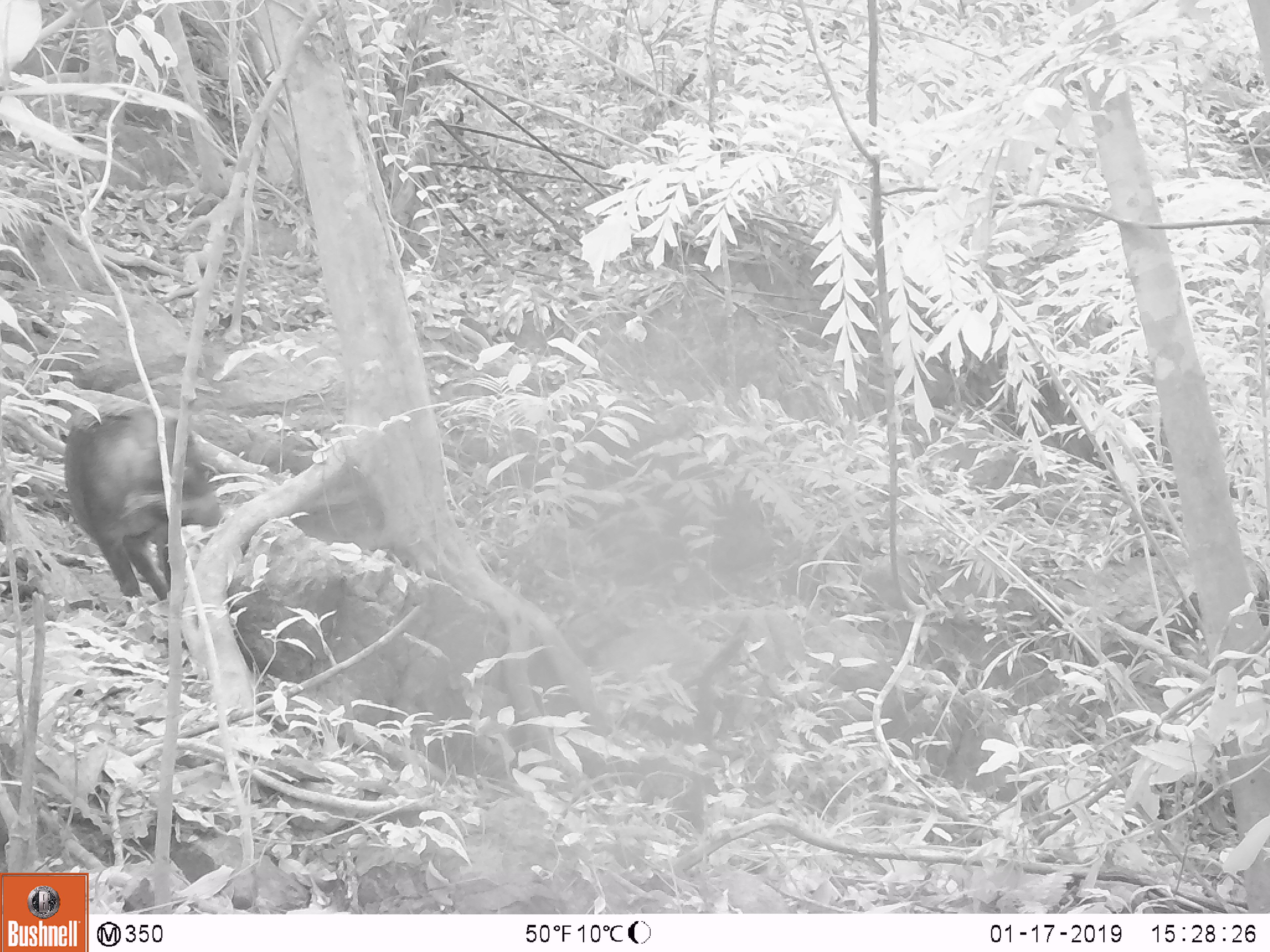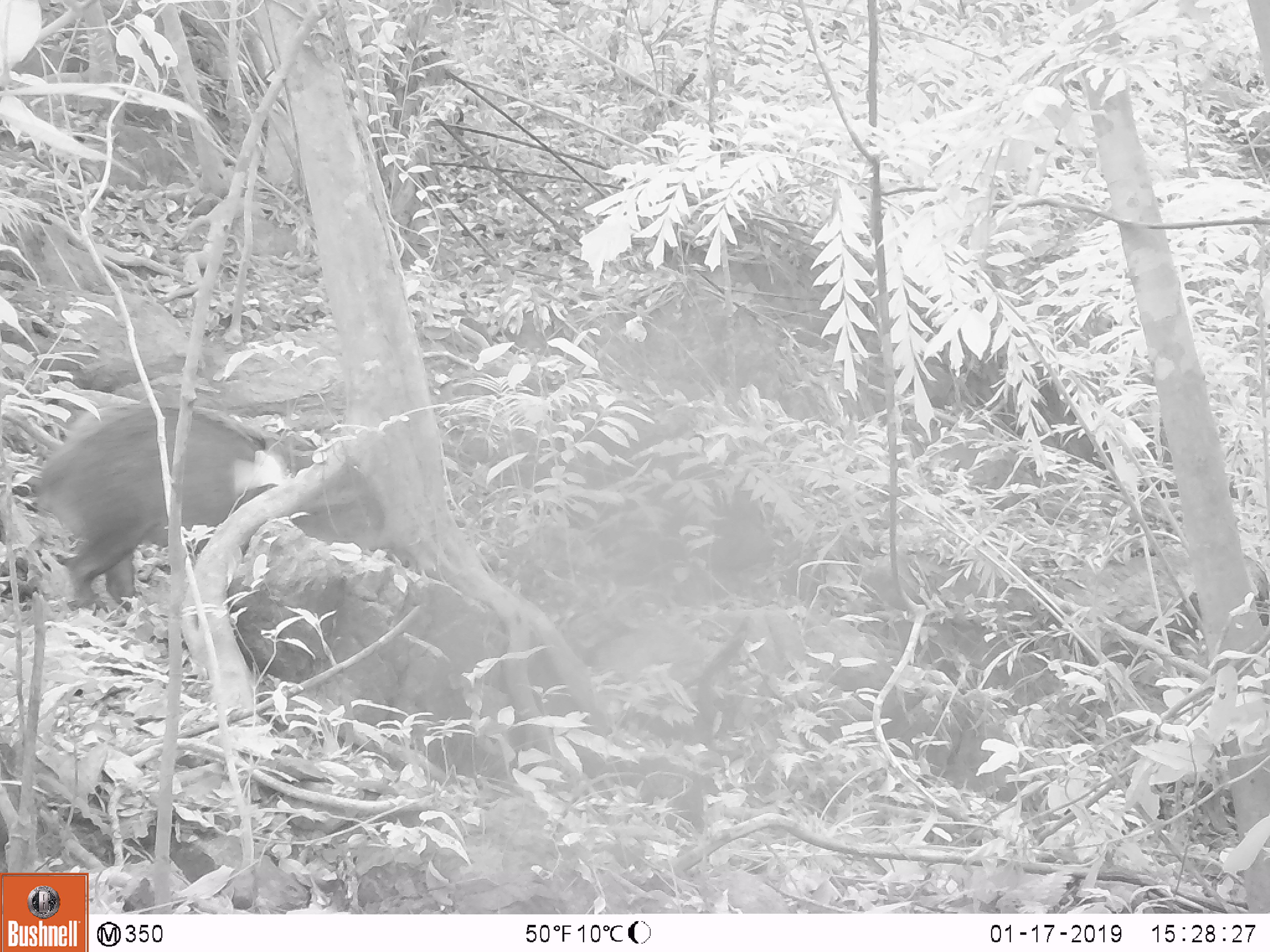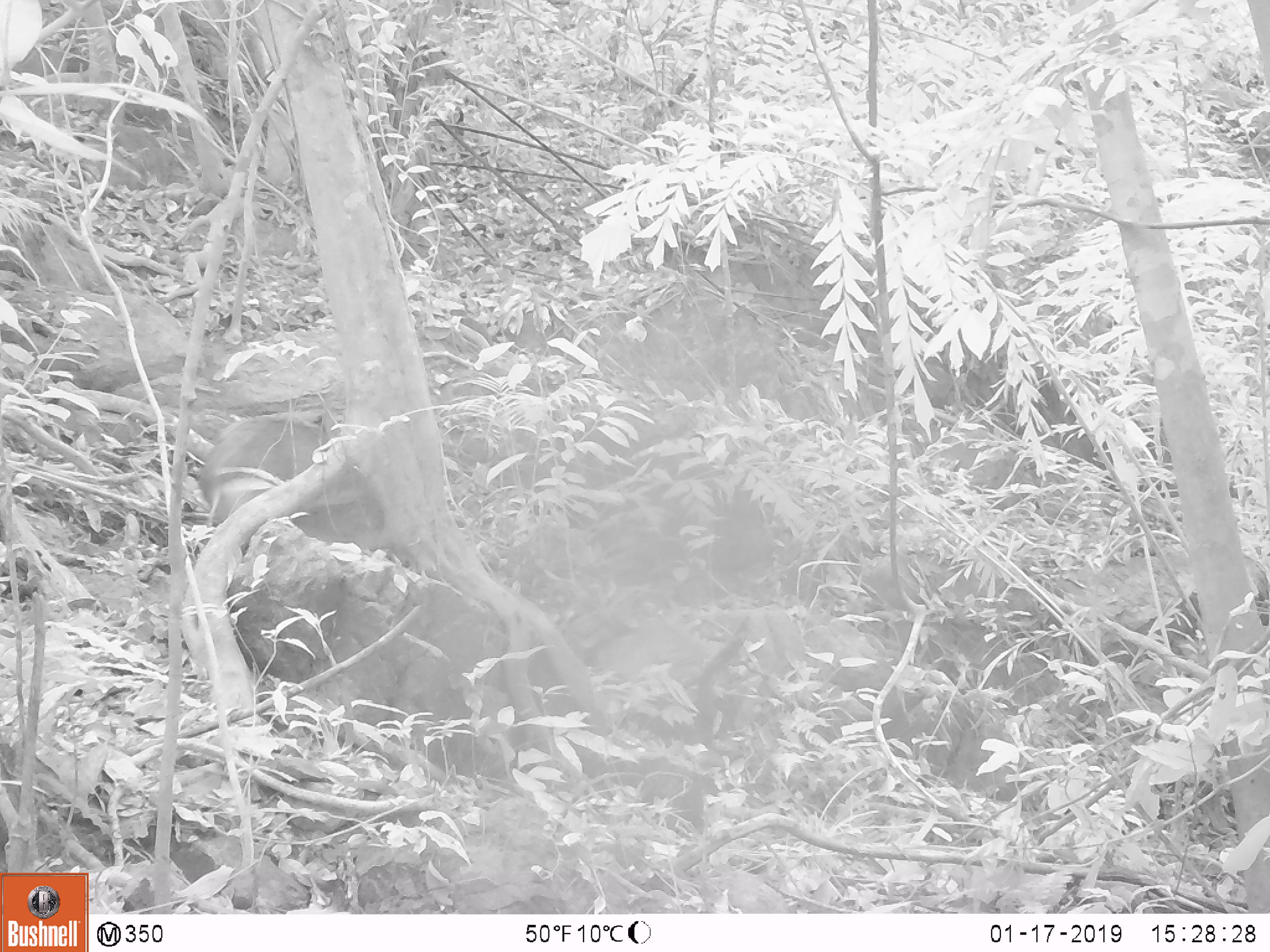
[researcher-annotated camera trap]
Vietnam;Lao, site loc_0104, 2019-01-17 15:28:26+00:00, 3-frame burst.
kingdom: Animalia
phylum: Chordata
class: Mammalia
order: Artiodactyla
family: Suidae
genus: Sus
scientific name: Sus scrofa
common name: eurasian wild pig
Eurasian wild pig (Sus scrofa). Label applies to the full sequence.